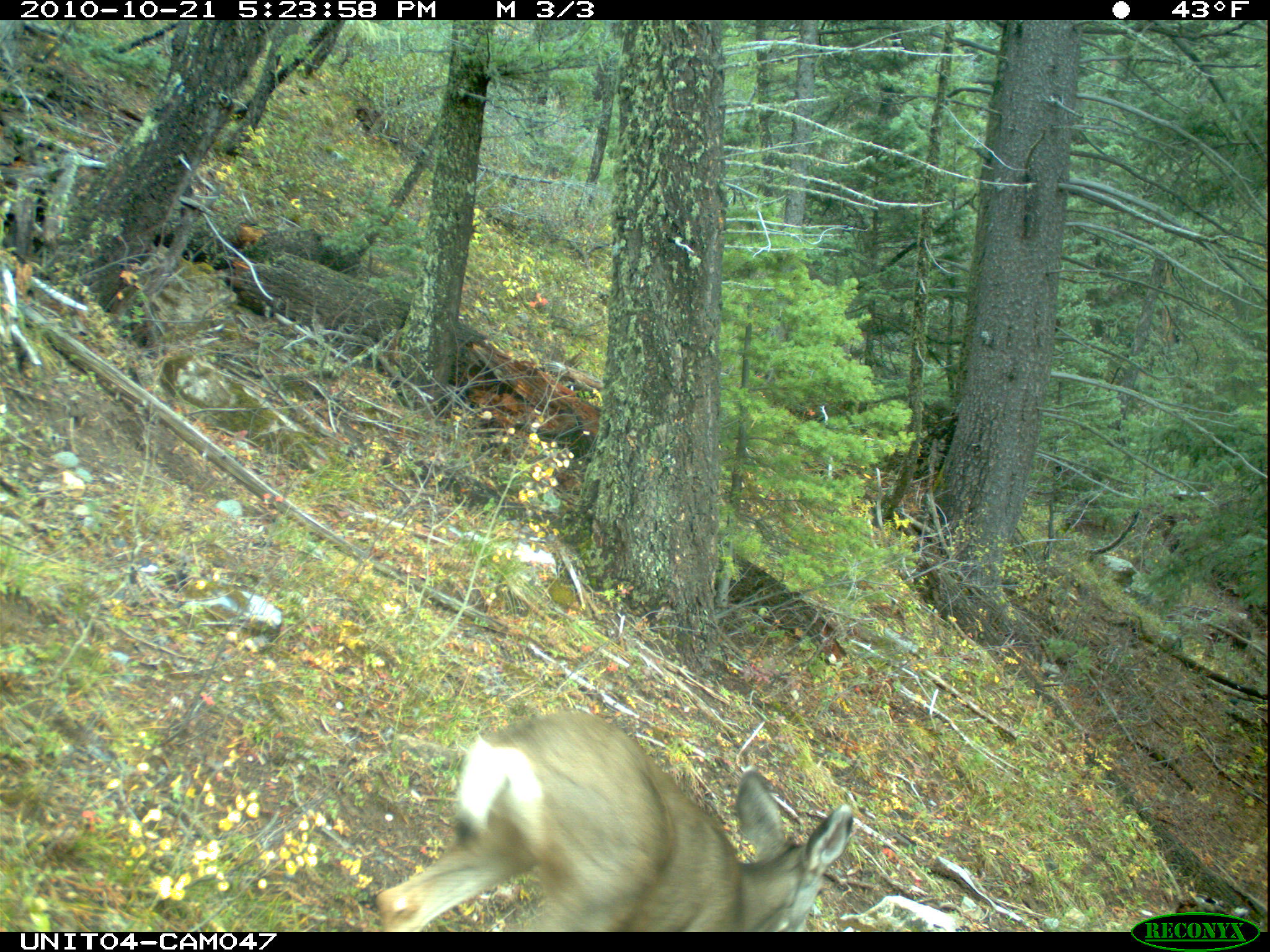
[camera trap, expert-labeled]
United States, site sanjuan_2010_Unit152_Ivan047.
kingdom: Animalia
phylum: Chordata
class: Mammalia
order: Artiodactyla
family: Cervidae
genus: Odocoileus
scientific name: Odocoileus hemionus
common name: mule deer